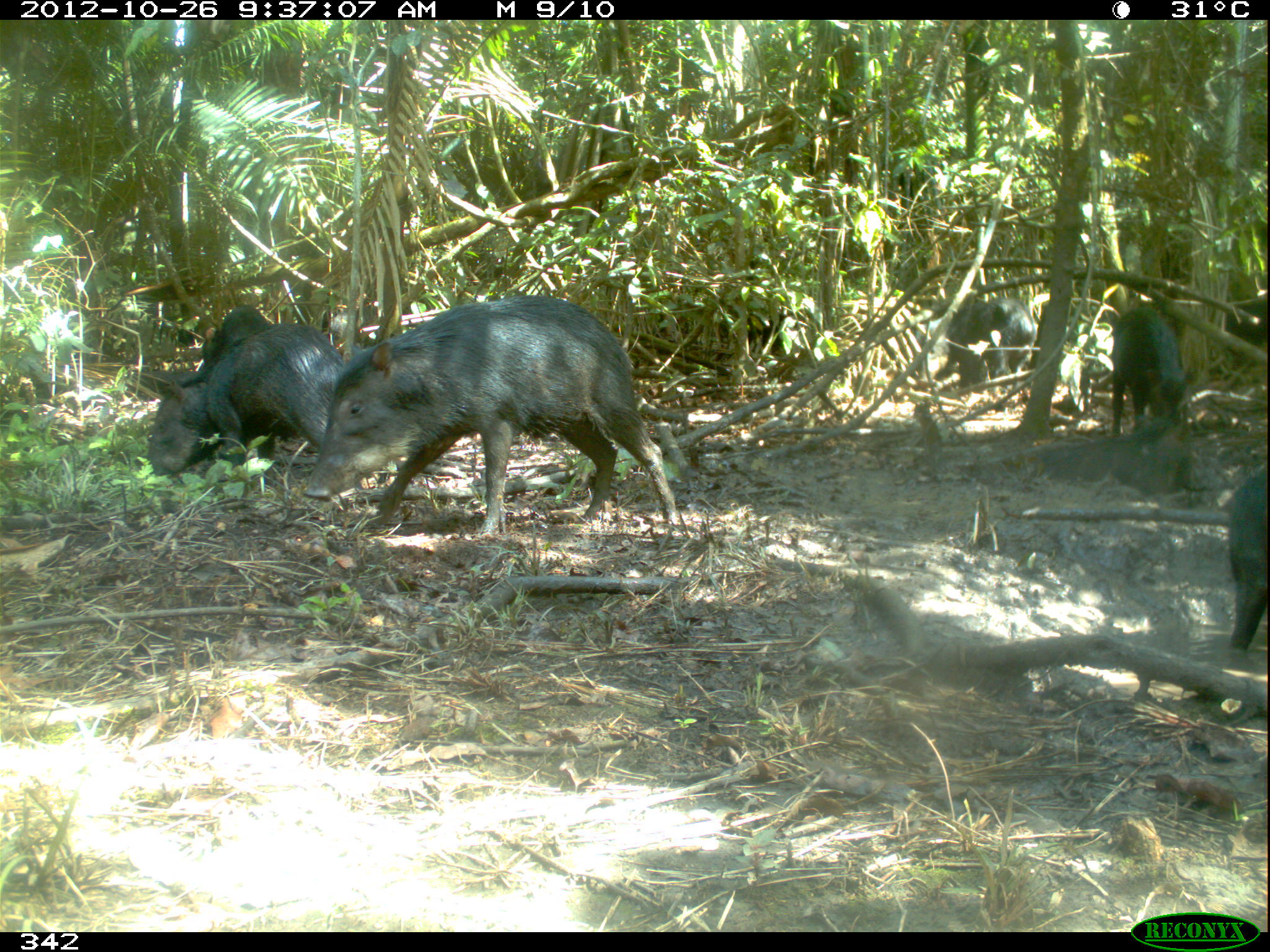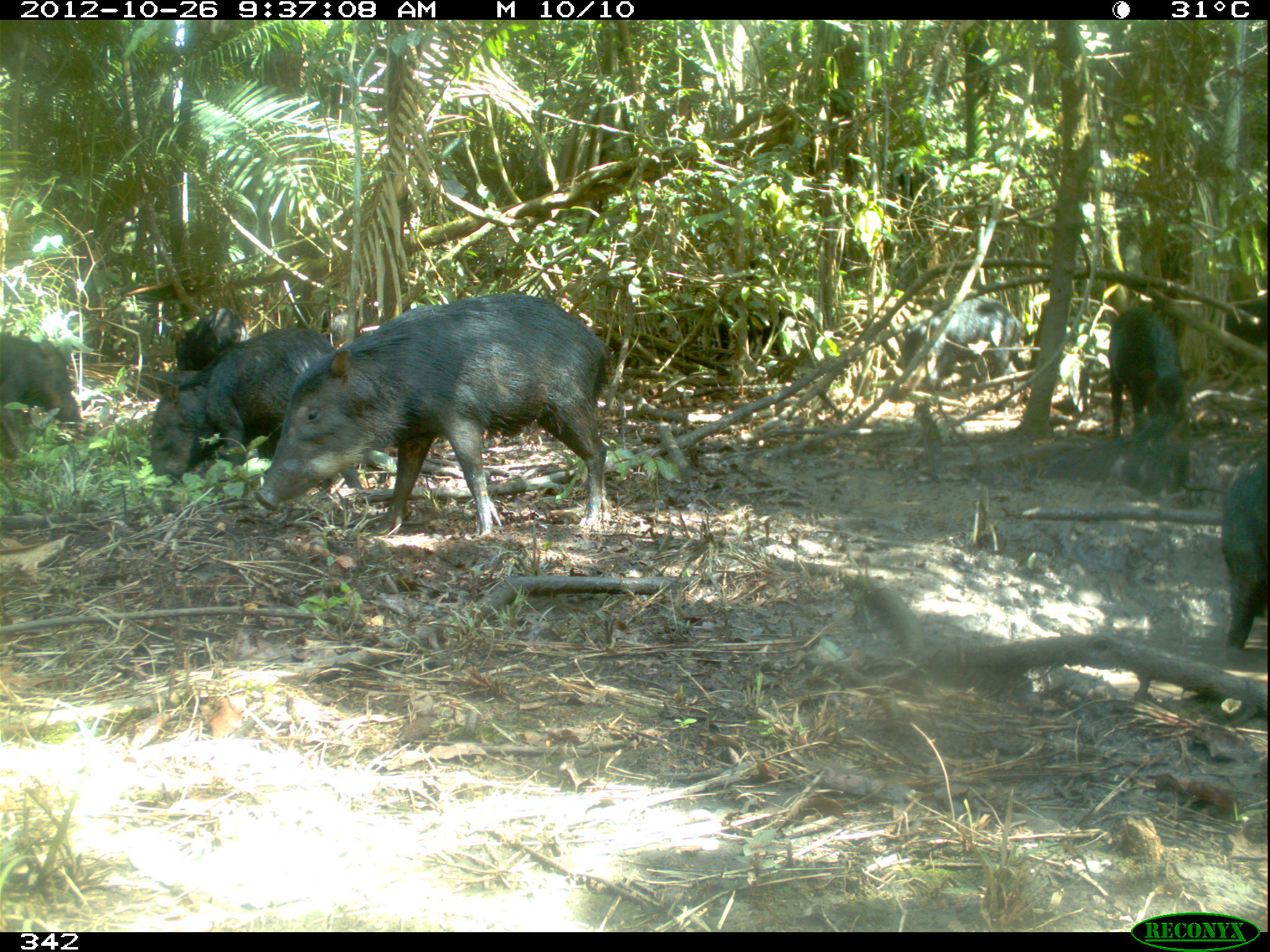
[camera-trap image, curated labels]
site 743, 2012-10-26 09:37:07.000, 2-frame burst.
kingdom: Animalia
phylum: Chordata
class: Mammalia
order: Artiodactyla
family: Tayassuidae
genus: Tayassu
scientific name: Tayassu pecari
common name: white-lipped peccary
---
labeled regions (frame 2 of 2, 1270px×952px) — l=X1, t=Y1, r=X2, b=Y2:
tayassu pecari: l=252, t=288, r=612, b=548; l=147, t=321, r=371, b=489; l=1107, t=303, r=1193, b=493; l=888, t=300, r=1034, b=397; l=0, t=333, r=92, b=454; l=659, t=293, r=794, b=366; l=1221, t=464, r=1270, b=649; l=174, t=313, r=242, b=369